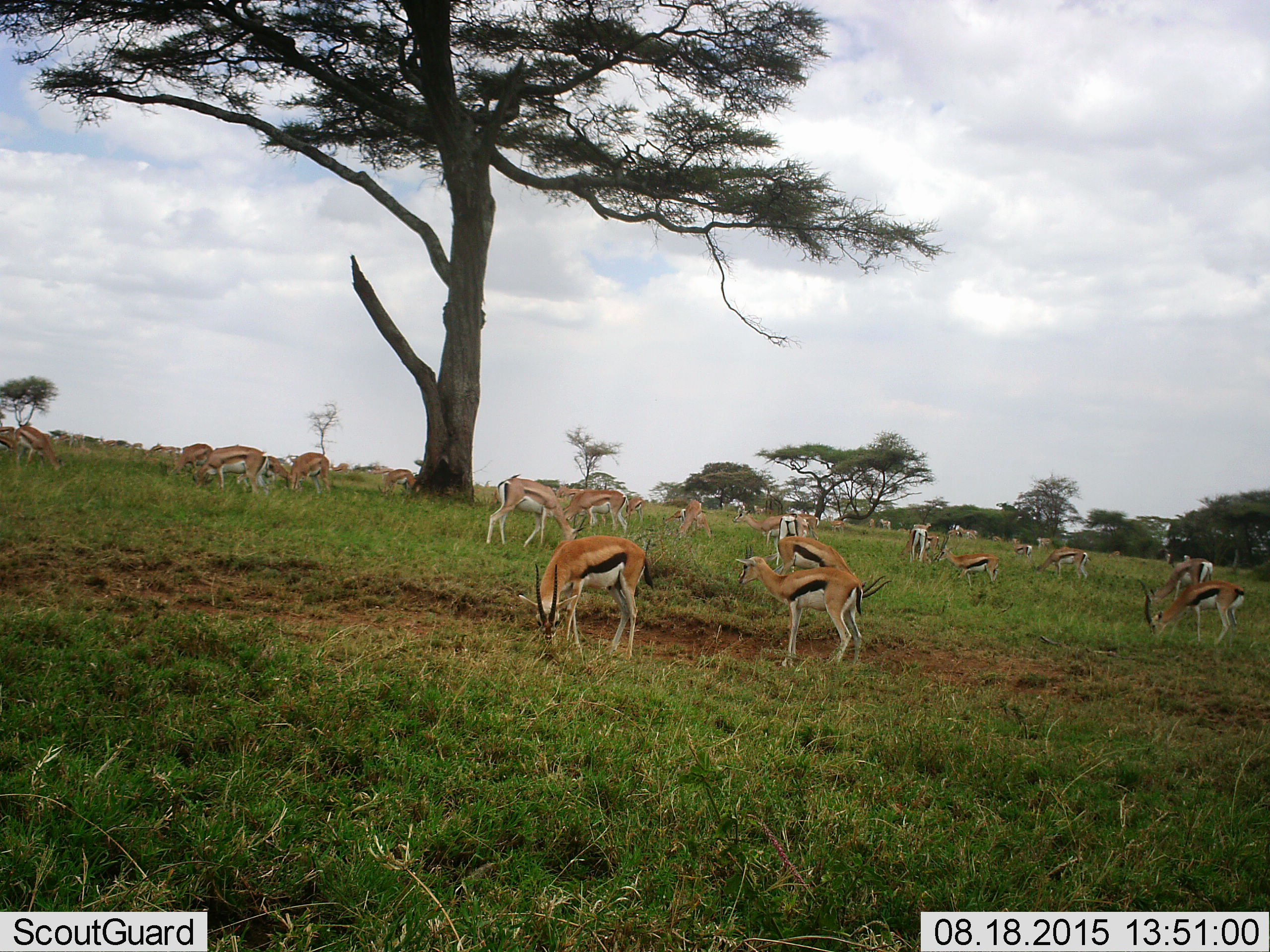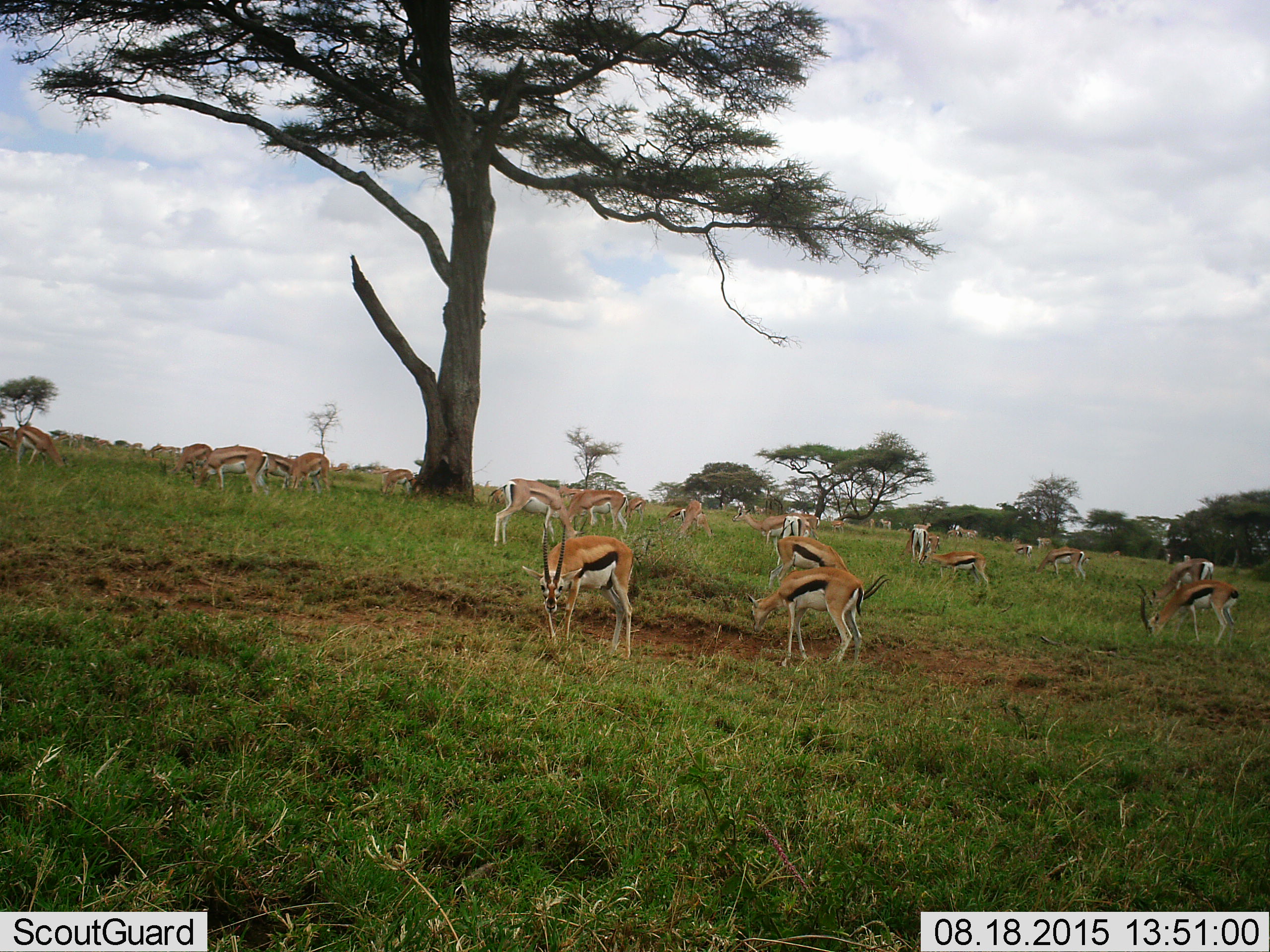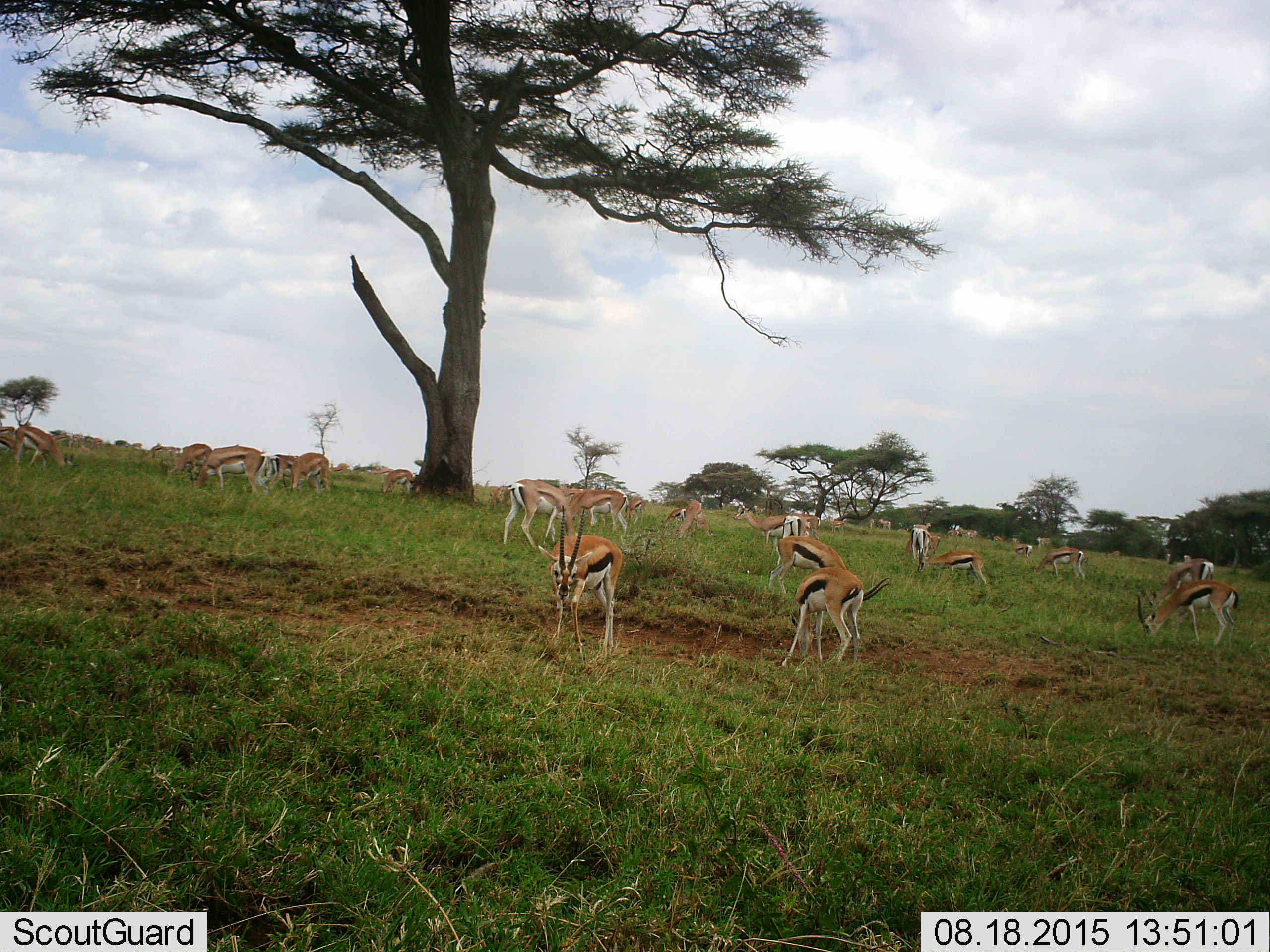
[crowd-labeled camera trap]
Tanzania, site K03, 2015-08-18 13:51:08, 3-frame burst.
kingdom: Animalia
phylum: Chordata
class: Mammalia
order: Artiodactyla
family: Bovidae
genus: Eudorcas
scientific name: Eudorcas thomsonii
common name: thomson's gazelle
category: gazellethomsons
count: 11-50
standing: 89%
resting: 22%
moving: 33%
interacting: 11%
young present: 11%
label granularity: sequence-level